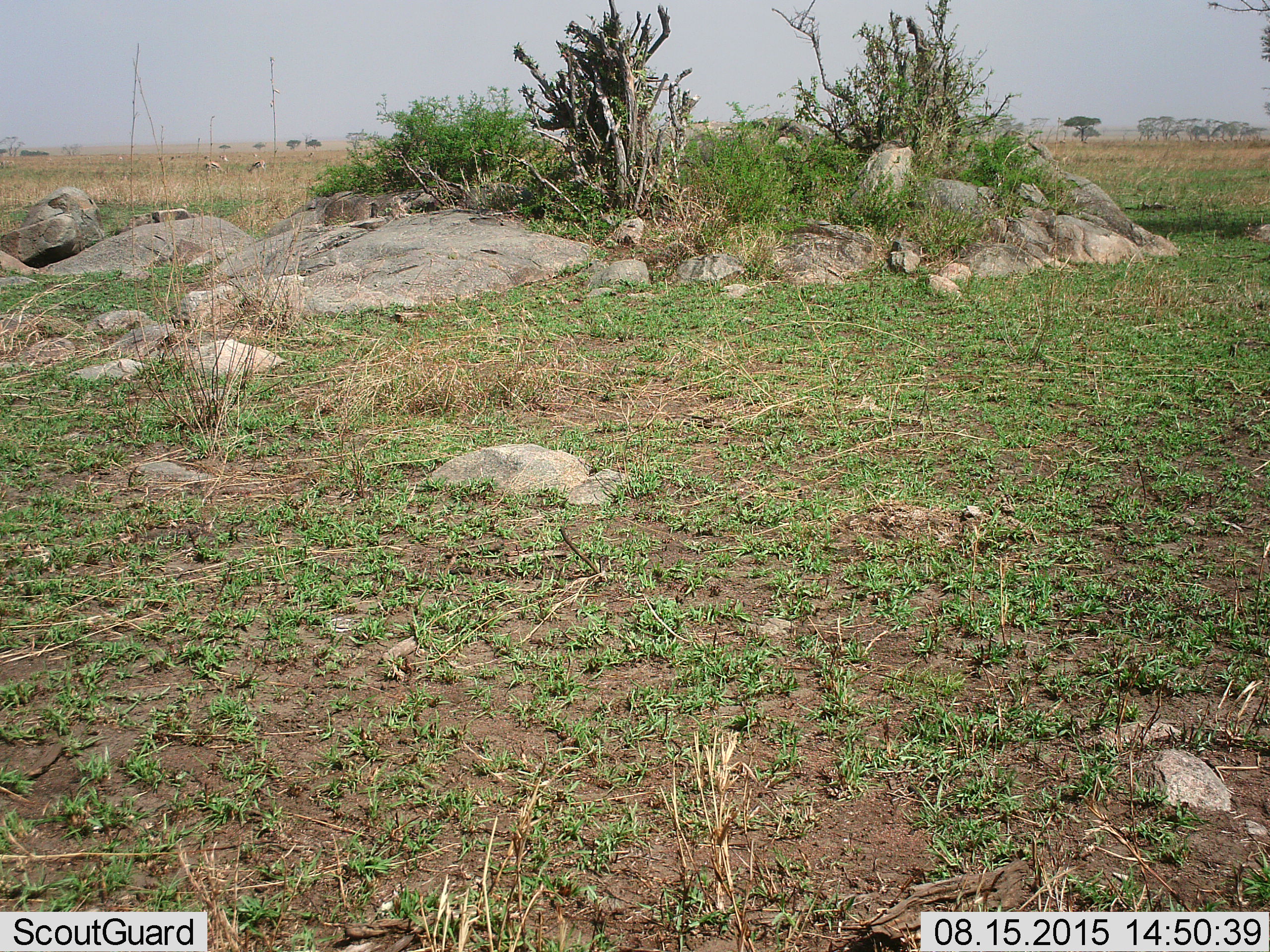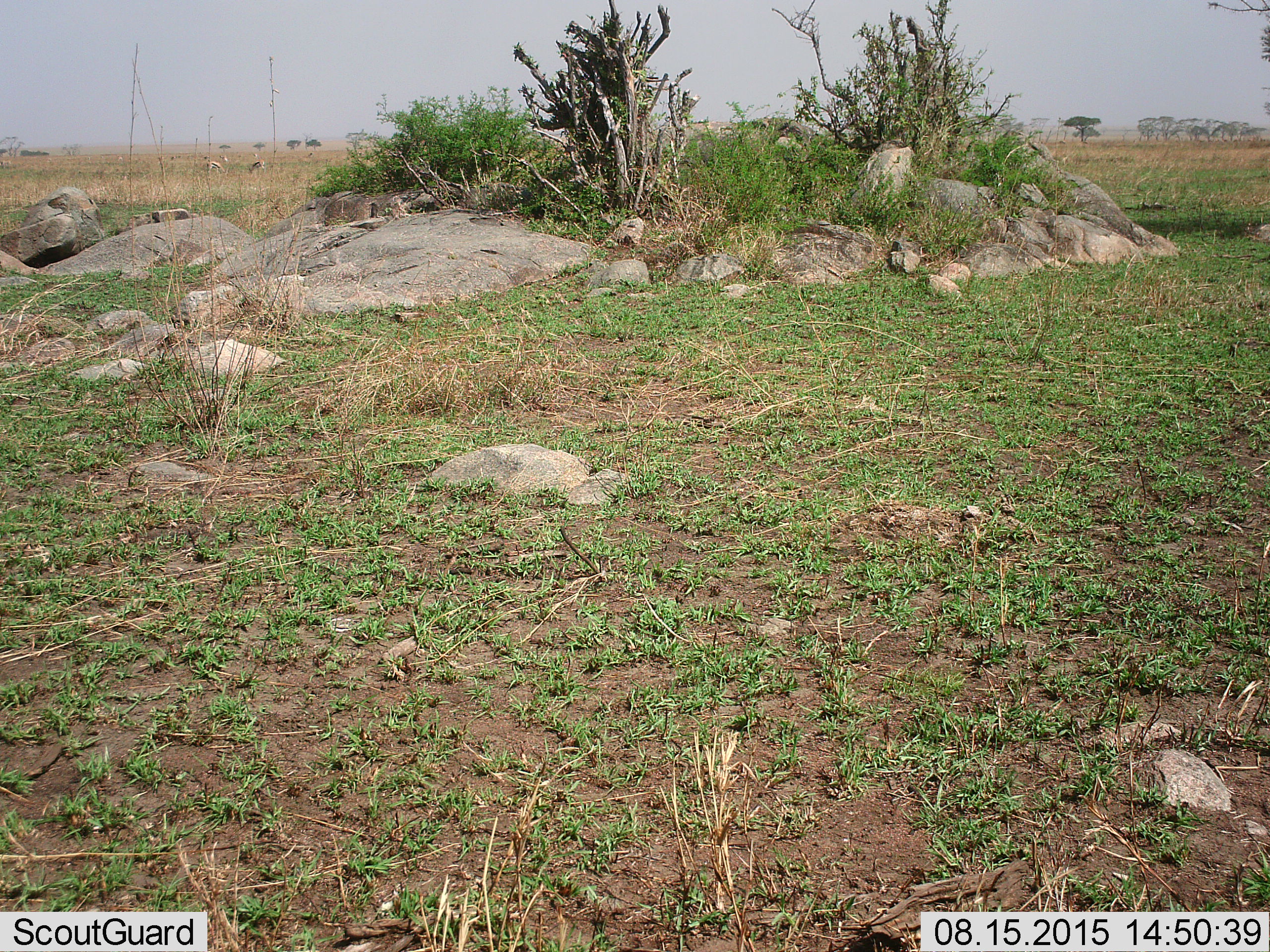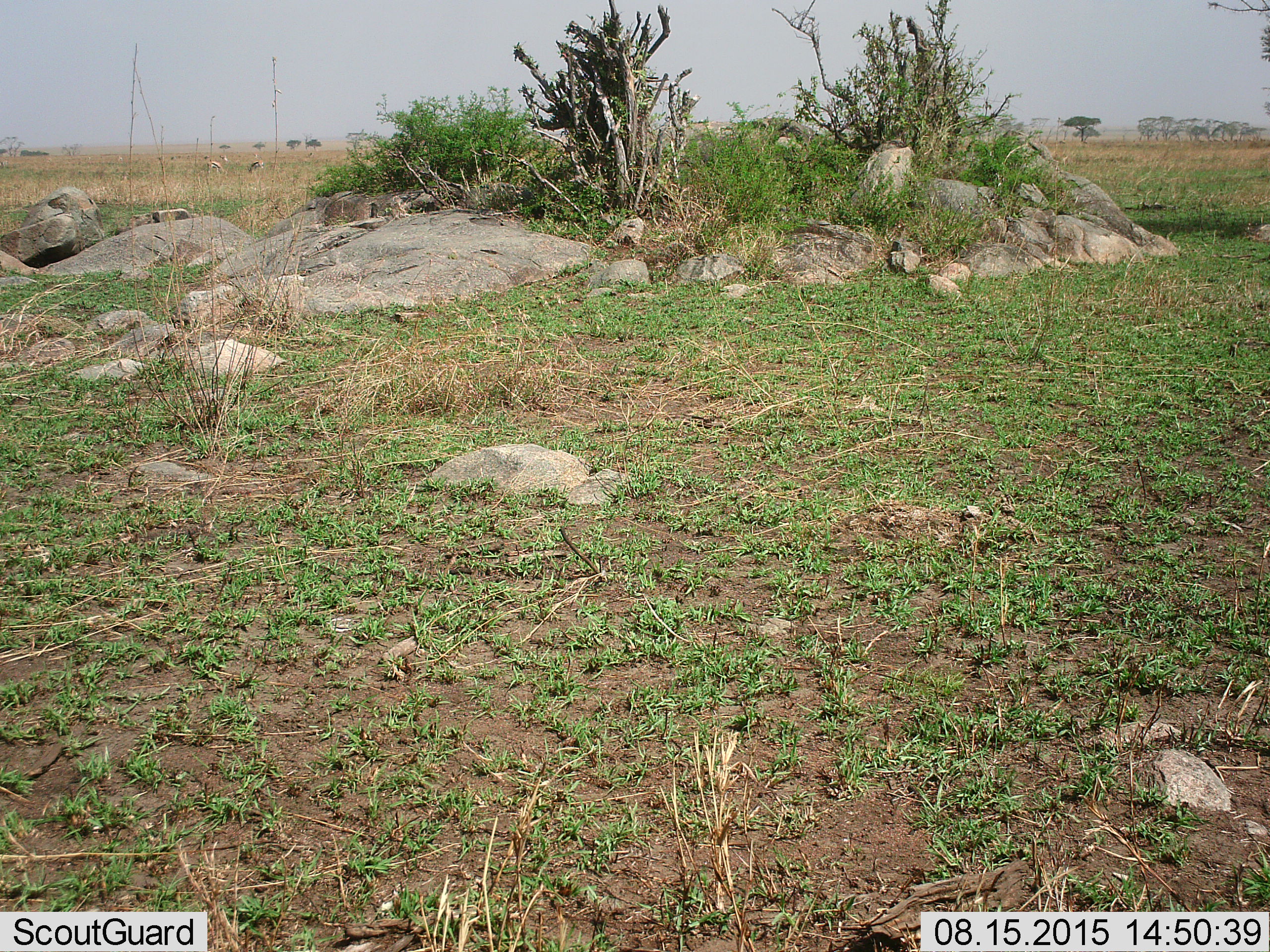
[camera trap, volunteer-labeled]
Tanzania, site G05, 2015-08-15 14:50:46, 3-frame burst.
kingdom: Animalia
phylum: Chordata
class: Mammalia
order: Artiodactyla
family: Bovidae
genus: Eudorcas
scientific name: Eudorcas thomsonii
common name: thomson's gazelle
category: gazellethomsons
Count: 11-50.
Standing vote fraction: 50%.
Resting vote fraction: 8%.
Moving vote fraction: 42%.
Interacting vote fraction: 0%.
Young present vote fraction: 0%.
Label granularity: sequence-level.